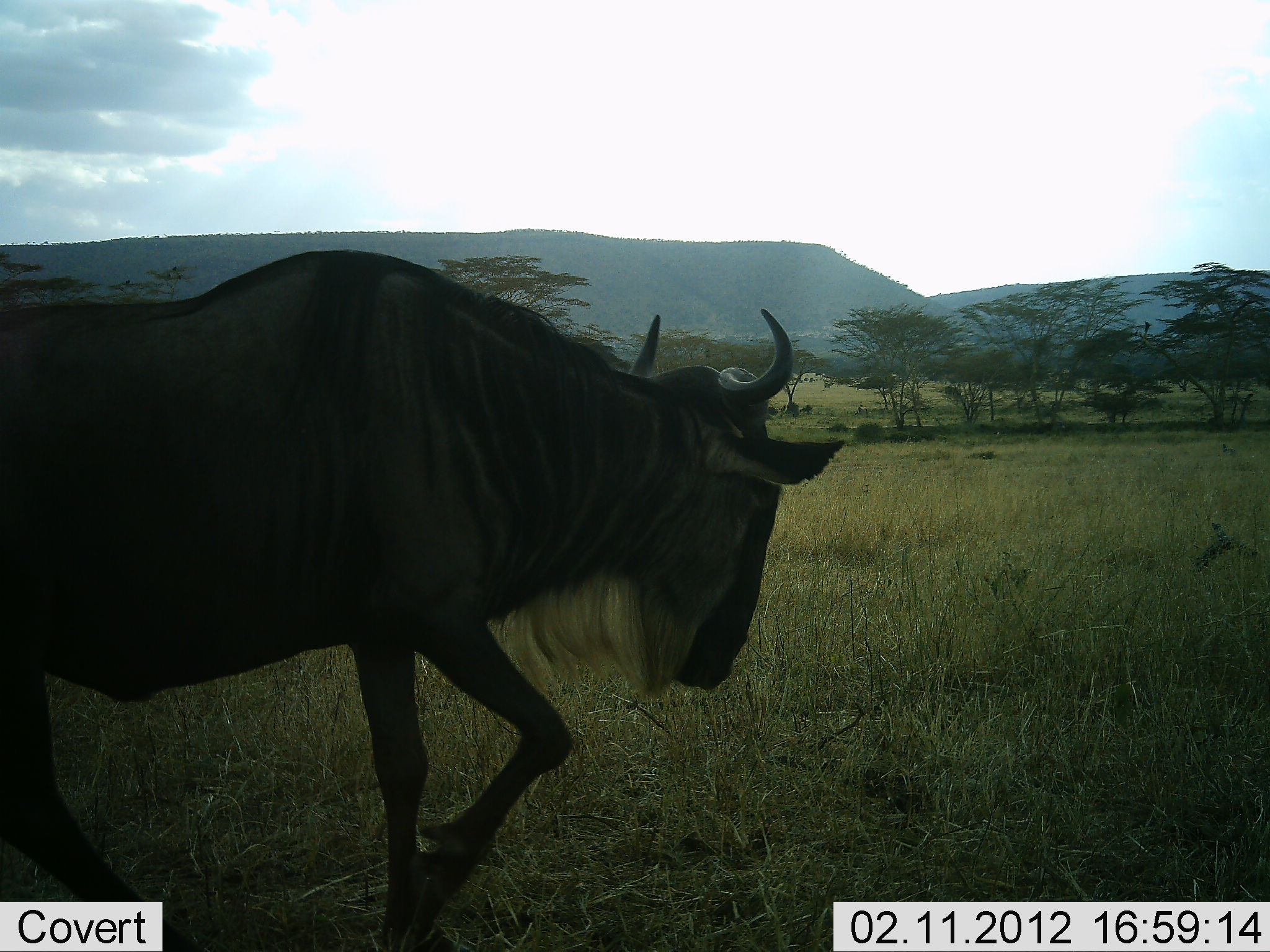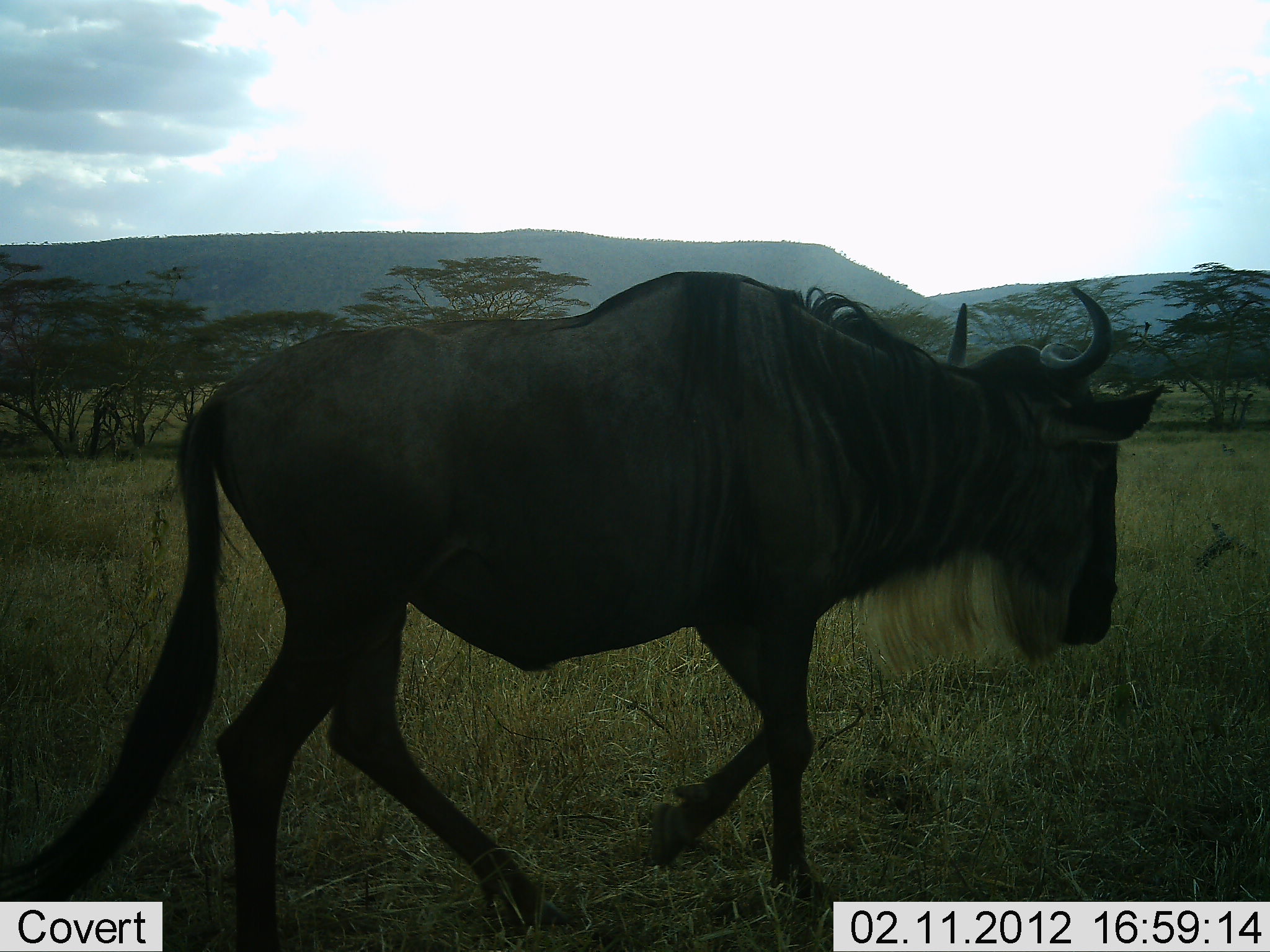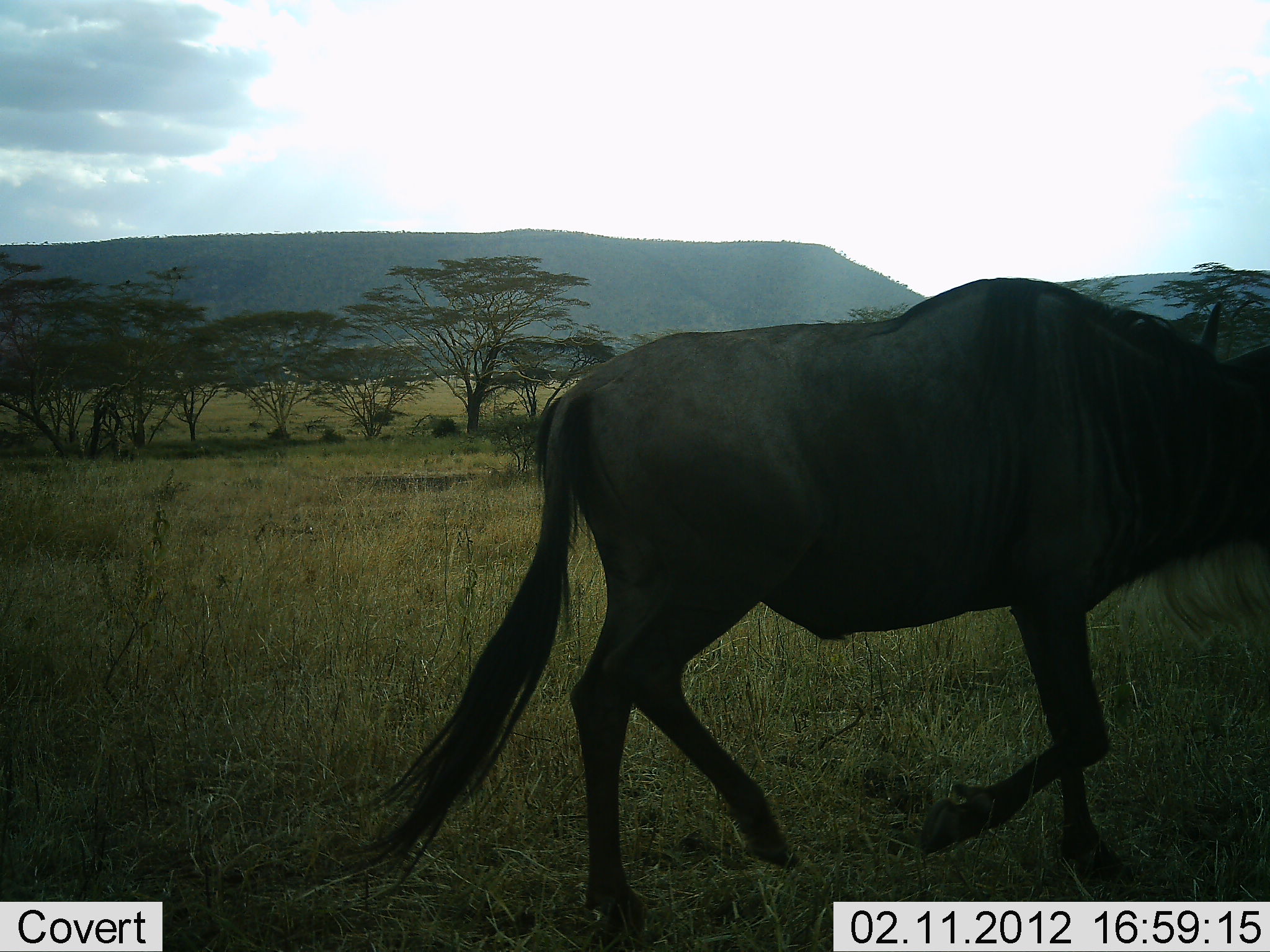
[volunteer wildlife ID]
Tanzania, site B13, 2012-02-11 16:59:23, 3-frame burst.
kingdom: Animalia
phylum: Chordata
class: Mammalia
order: Artiodactyla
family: Bovidae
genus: Connochaetes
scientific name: Connochaetes taurinus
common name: blue wildebeest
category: wildebeest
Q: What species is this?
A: Wildebeest (blue wildebeest) (Connochaetes taurinus).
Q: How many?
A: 1.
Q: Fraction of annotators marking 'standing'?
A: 6%.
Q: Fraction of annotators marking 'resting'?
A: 0%.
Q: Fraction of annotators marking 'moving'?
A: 97%.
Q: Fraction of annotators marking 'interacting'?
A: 0%.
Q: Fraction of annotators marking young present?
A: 0%.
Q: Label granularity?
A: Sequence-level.